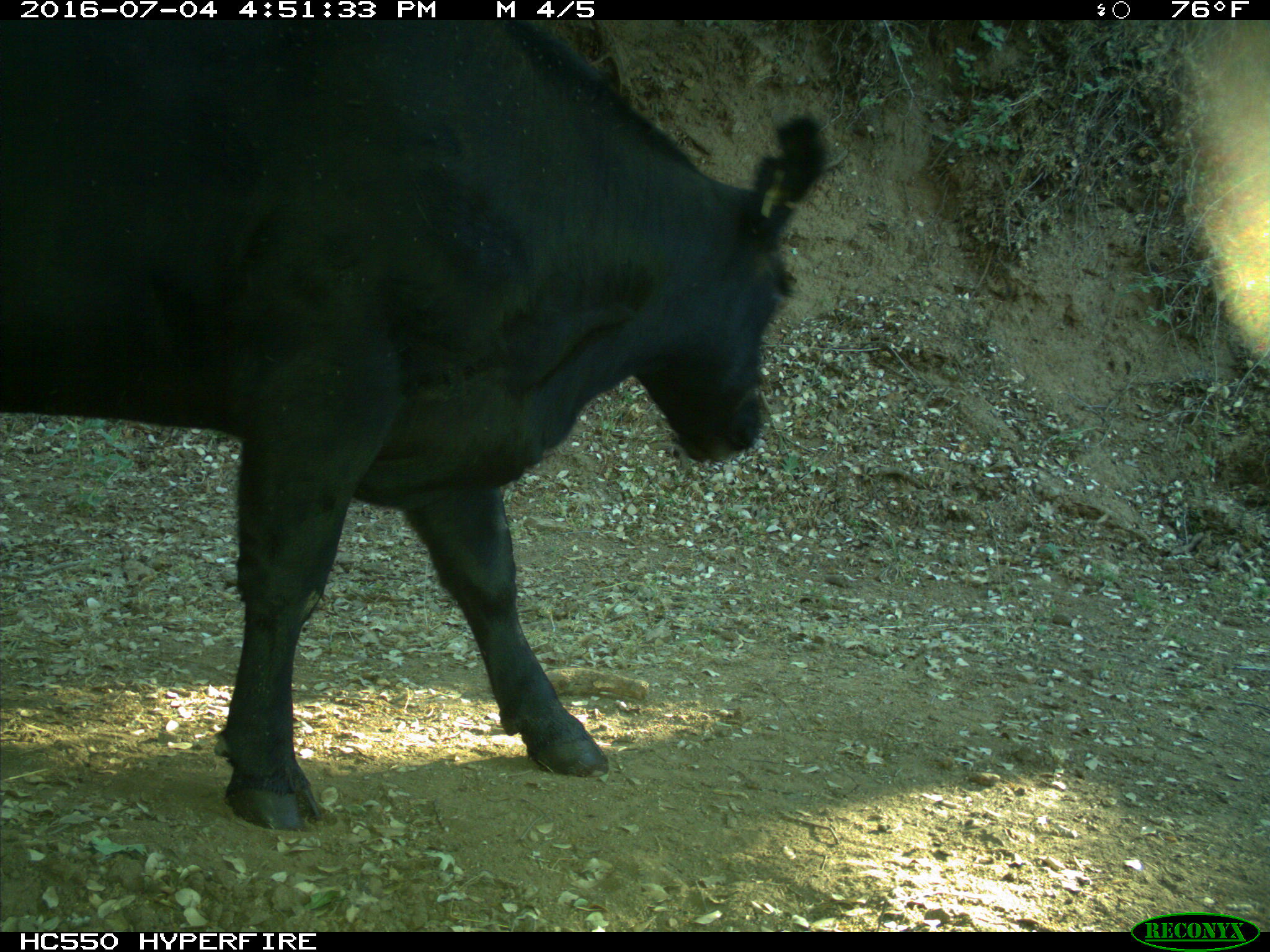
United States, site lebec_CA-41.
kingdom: Animalia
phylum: Chordata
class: Mammalia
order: Artiodactyla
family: Bovidae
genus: Bos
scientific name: Bos taurus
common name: domestic cow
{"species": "Bos taurus (domestic cow)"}